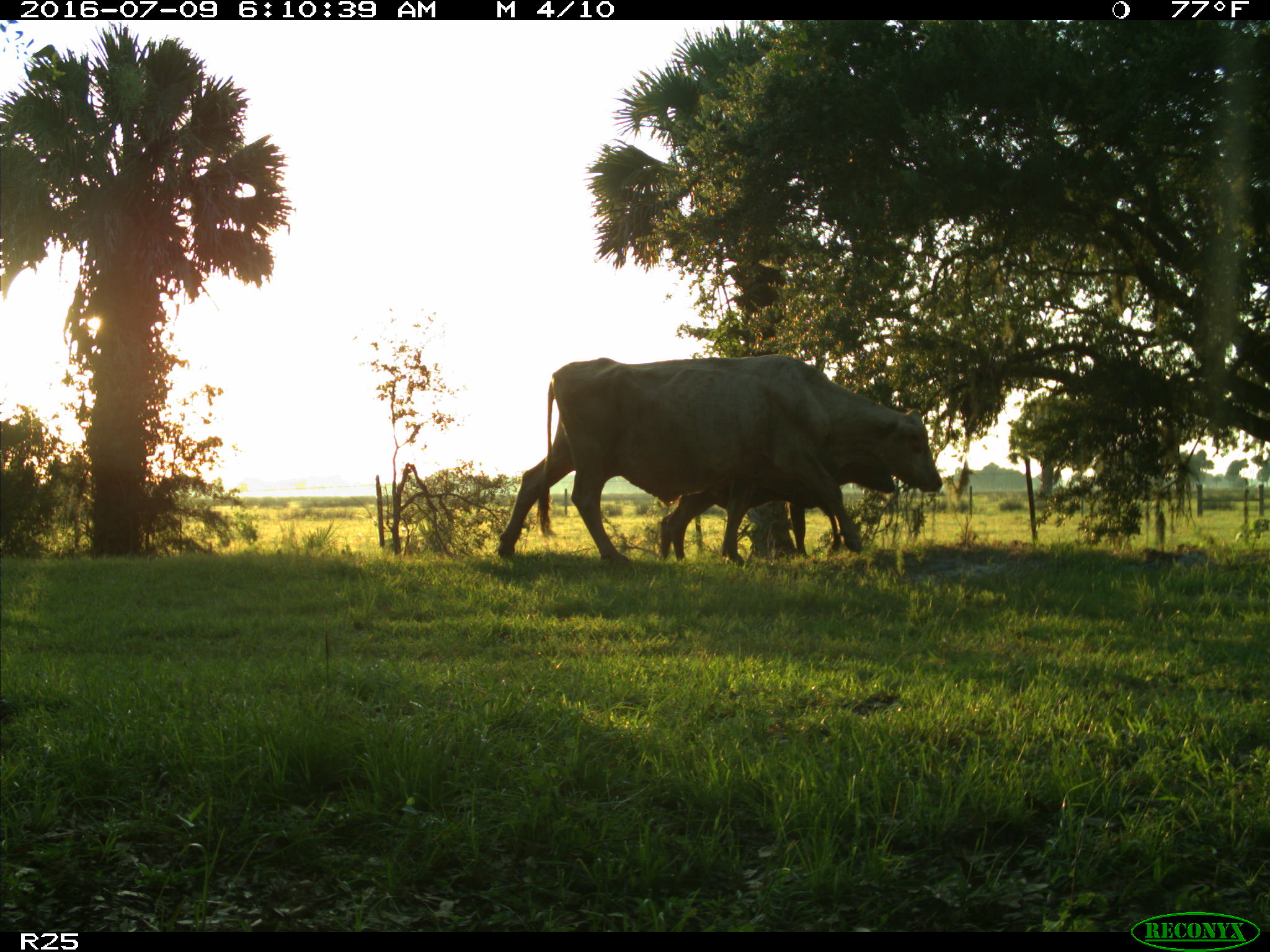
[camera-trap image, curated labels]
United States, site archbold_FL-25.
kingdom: Animalia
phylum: Chordata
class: Mammalia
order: Artiodactyla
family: Bovidae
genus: Bos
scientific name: Bos taurus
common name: domestic cow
Bos taurus (domestic cow).